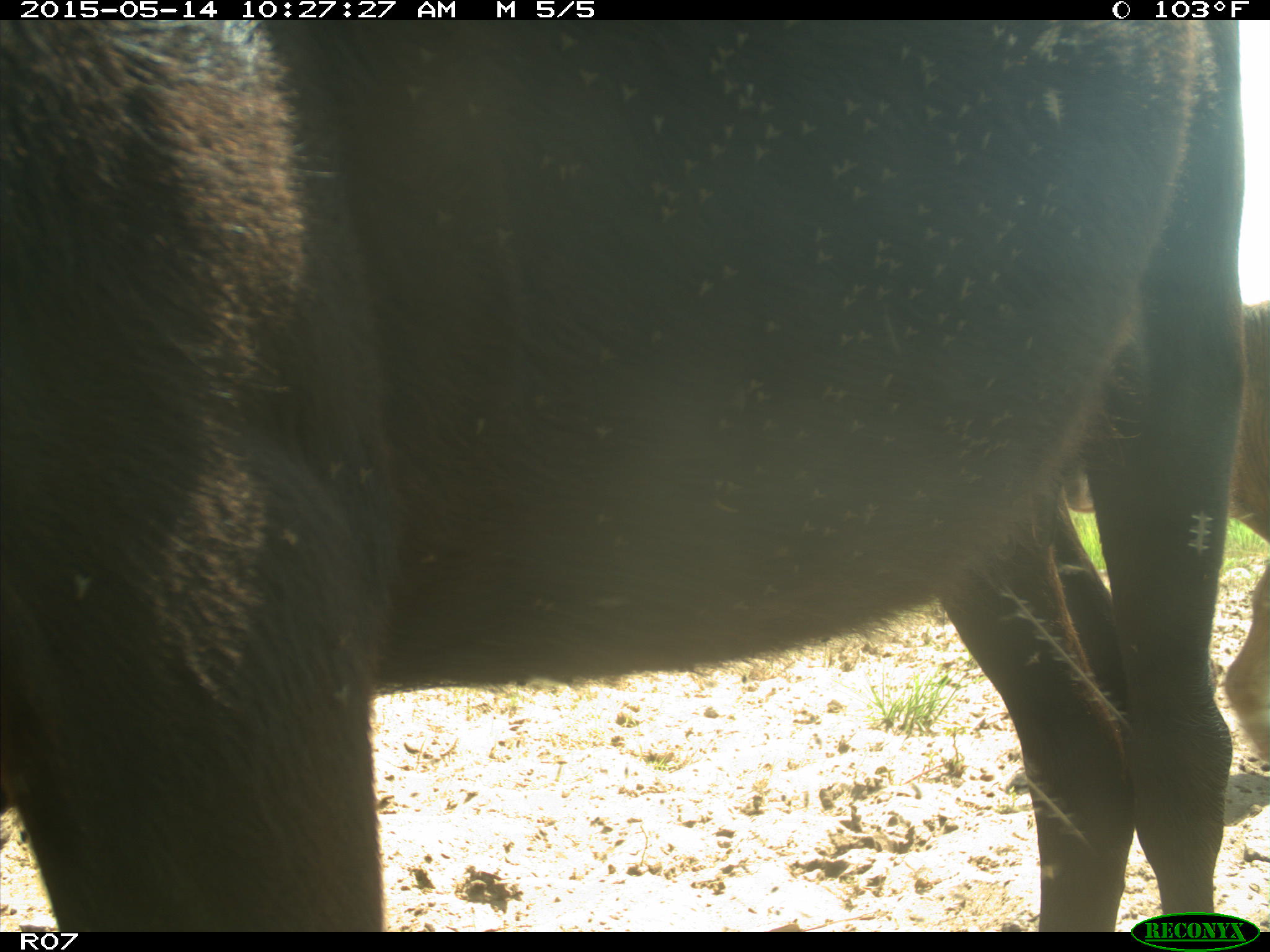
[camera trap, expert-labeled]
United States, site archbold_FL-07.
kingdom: Animalia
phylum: Chordata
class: Mammalia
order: Artiodactyla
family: Bovidae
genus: Bos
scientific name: Bos taurus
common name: domestic cow